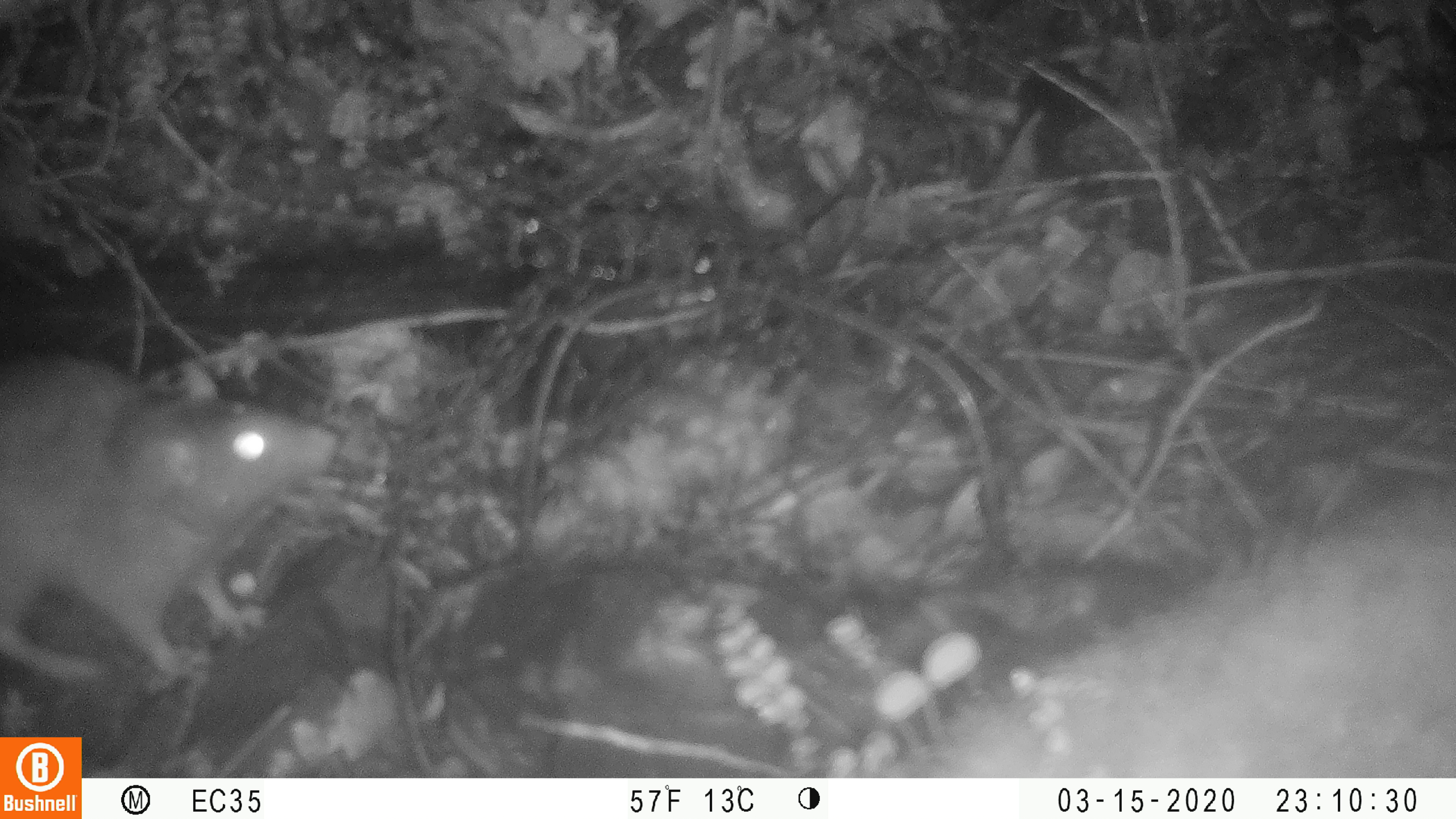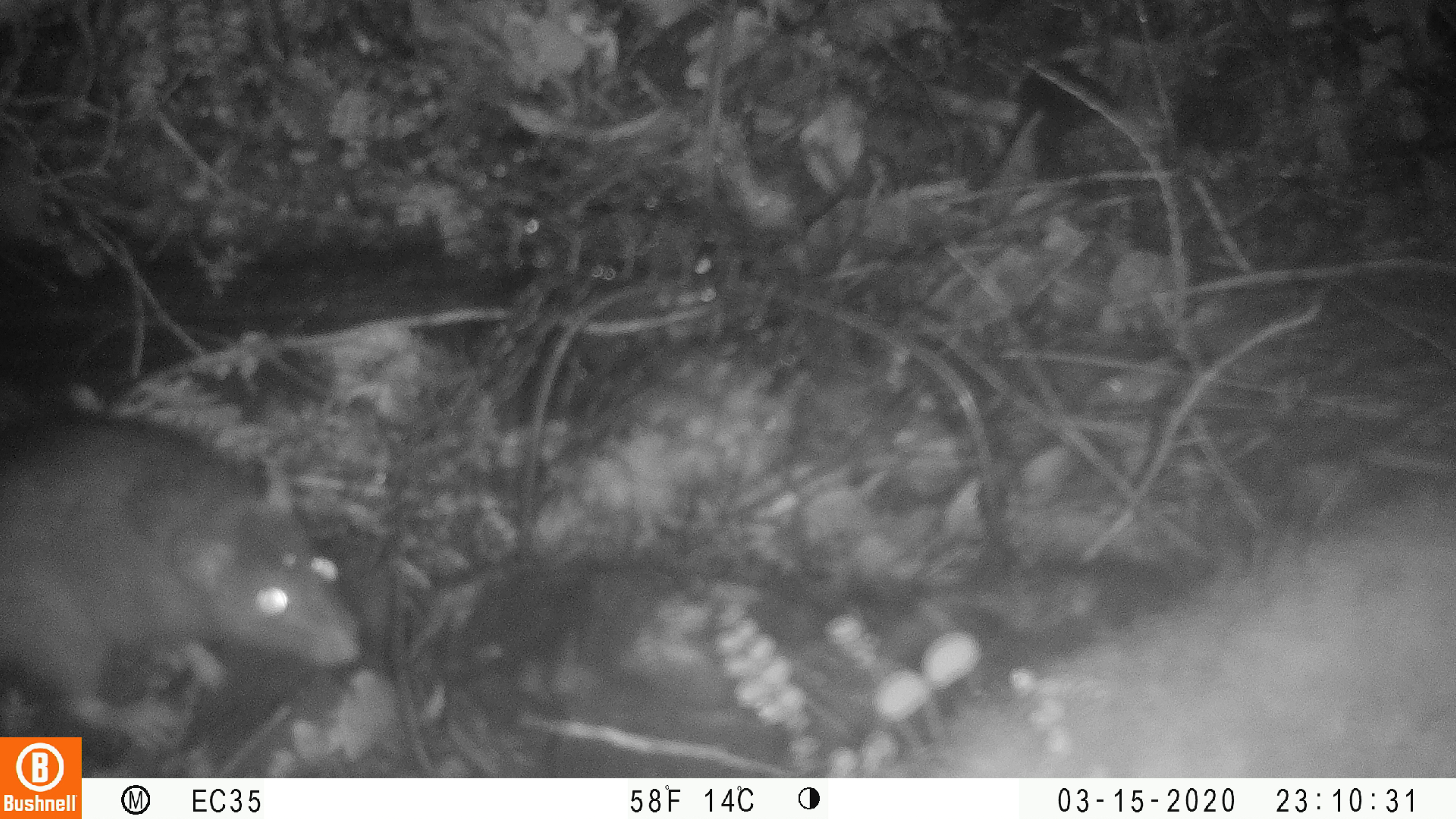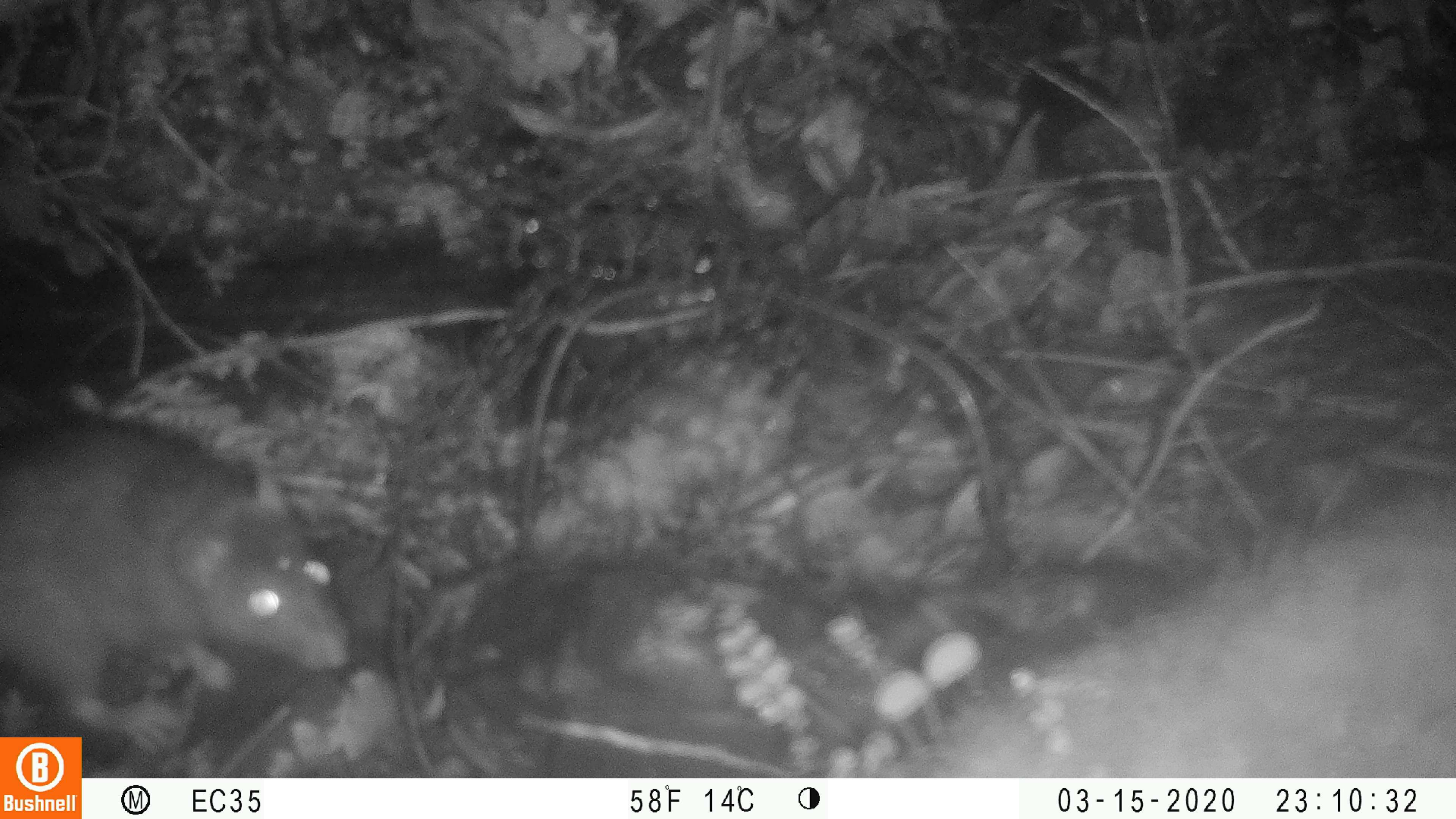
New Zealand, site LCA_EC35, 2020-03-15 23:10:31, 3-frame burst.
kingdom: Animalia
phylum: Chordata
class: Mammalia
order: Rodentia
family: Muridae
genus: Rattus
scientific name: Rattus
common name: rat